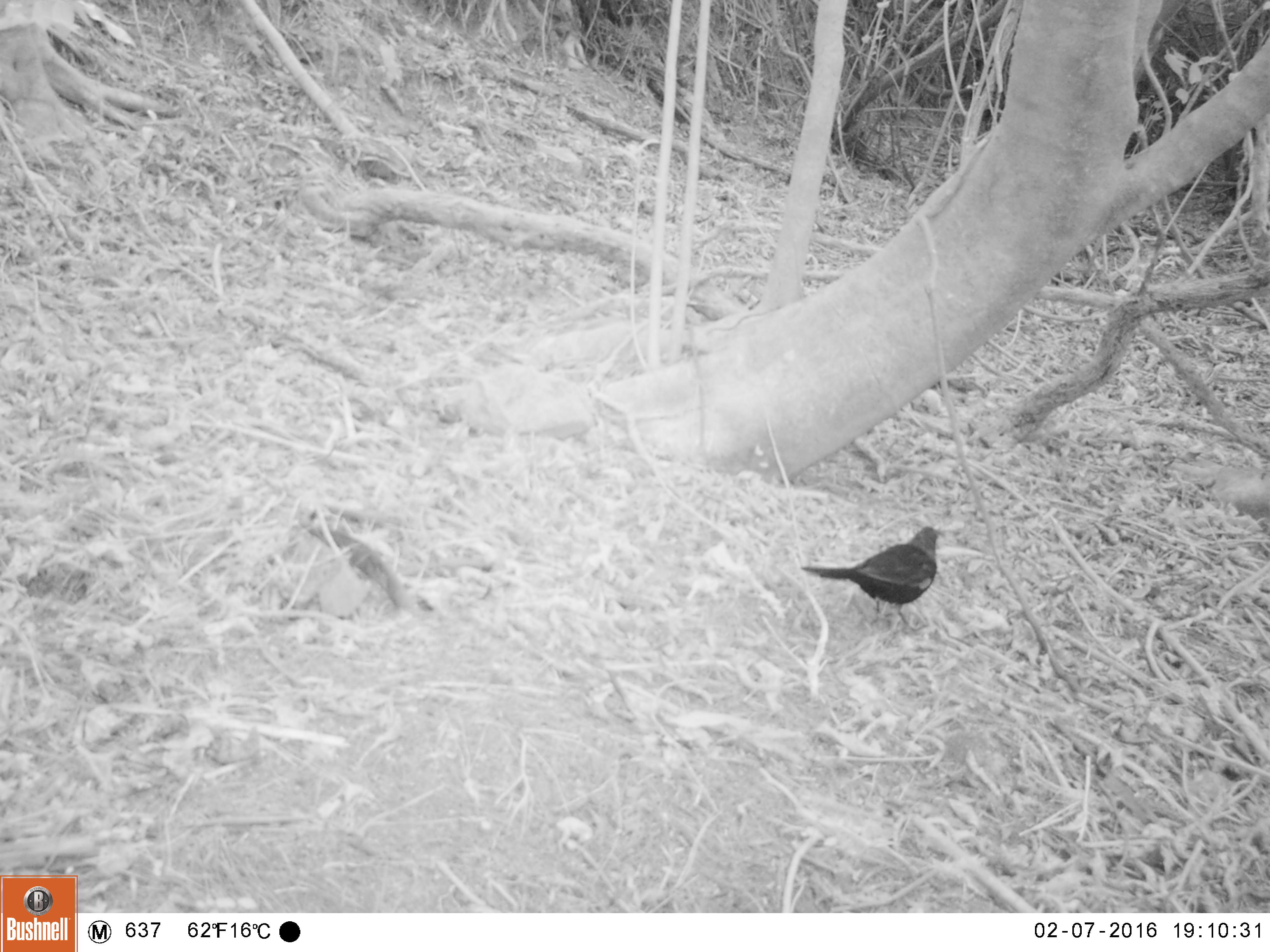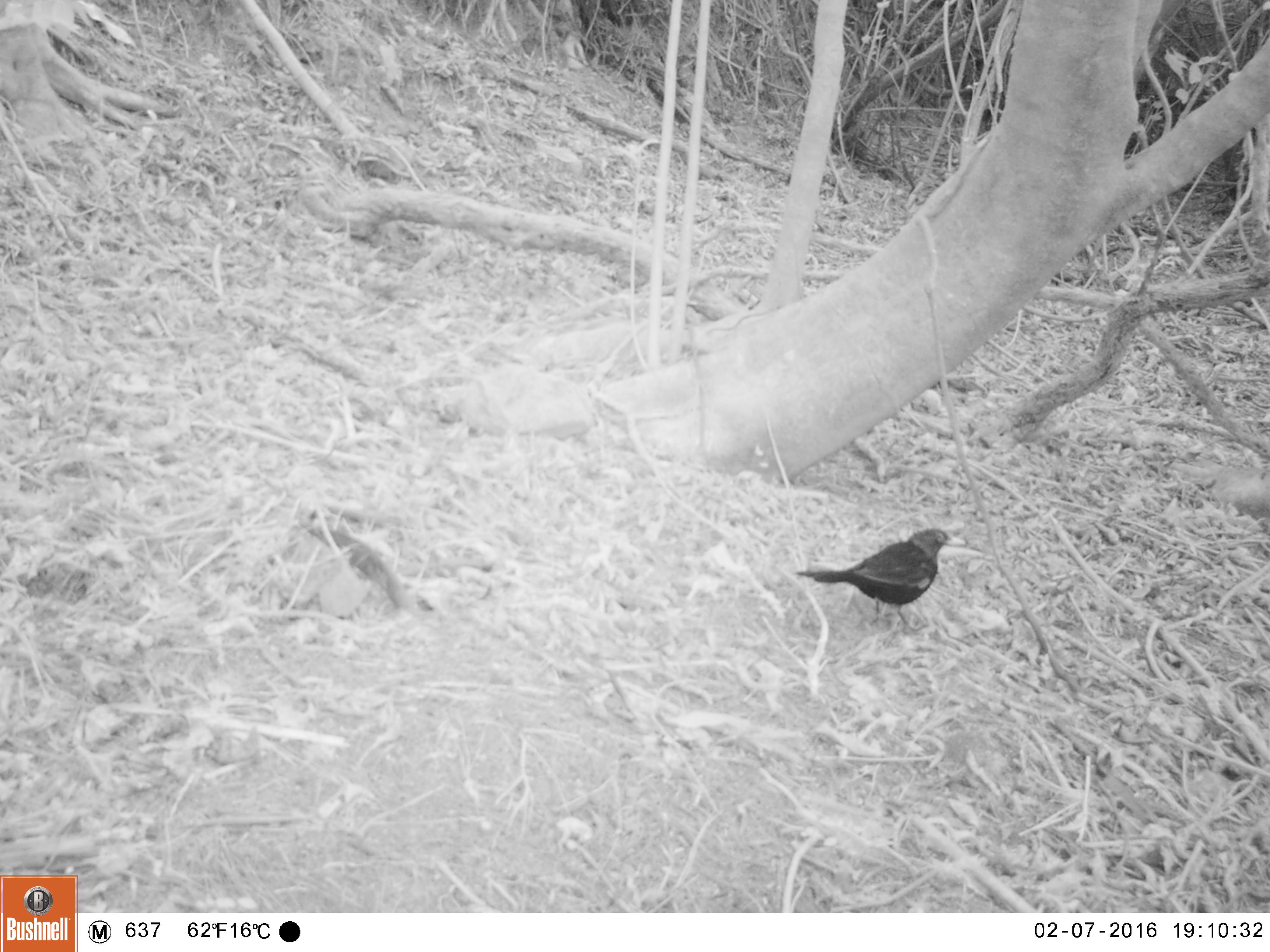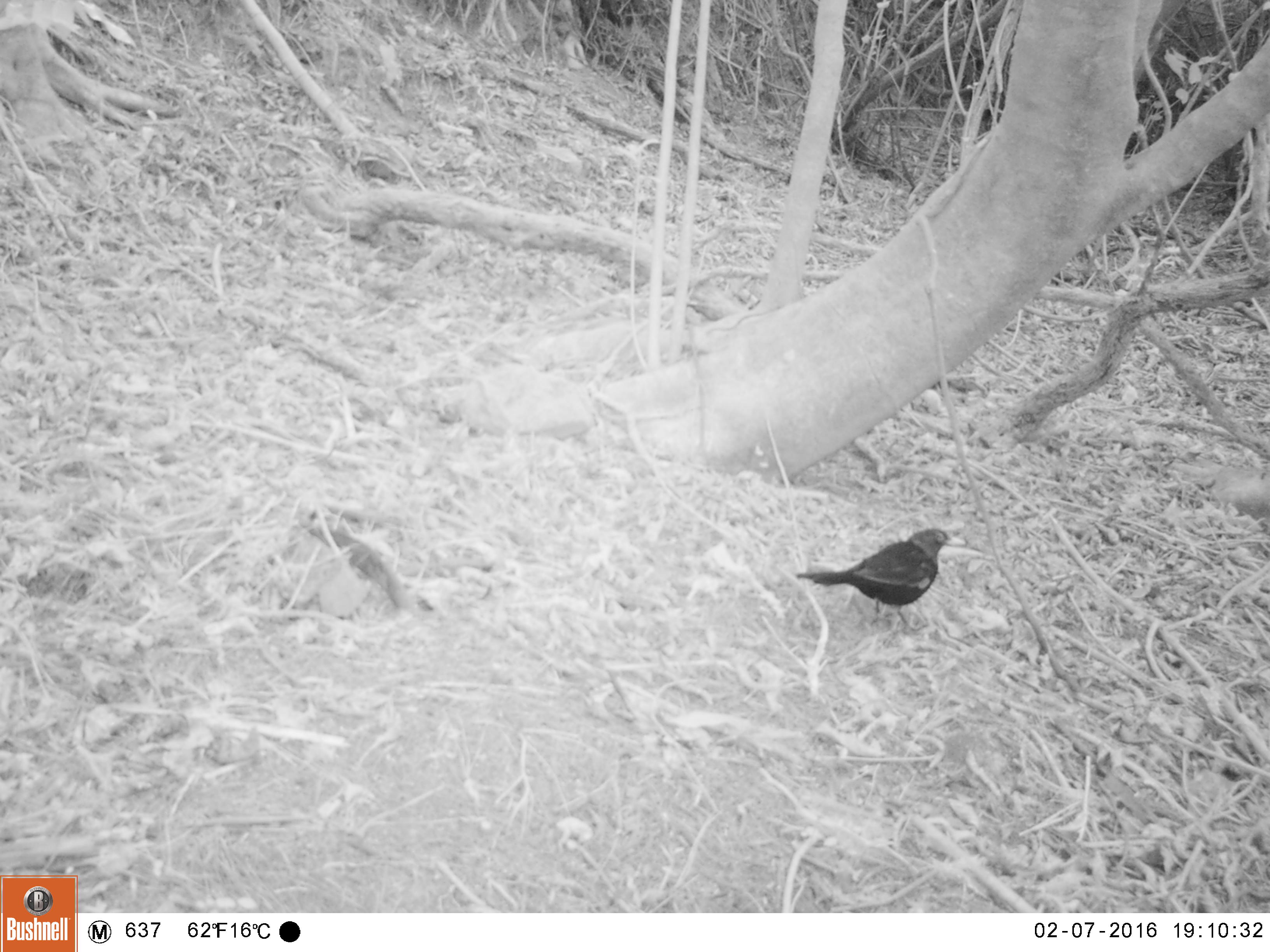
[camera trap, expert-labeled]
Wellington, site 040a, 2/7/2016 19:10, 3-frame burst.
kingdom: Animalia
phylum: Chordata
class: Aves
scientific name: Aves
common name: bird